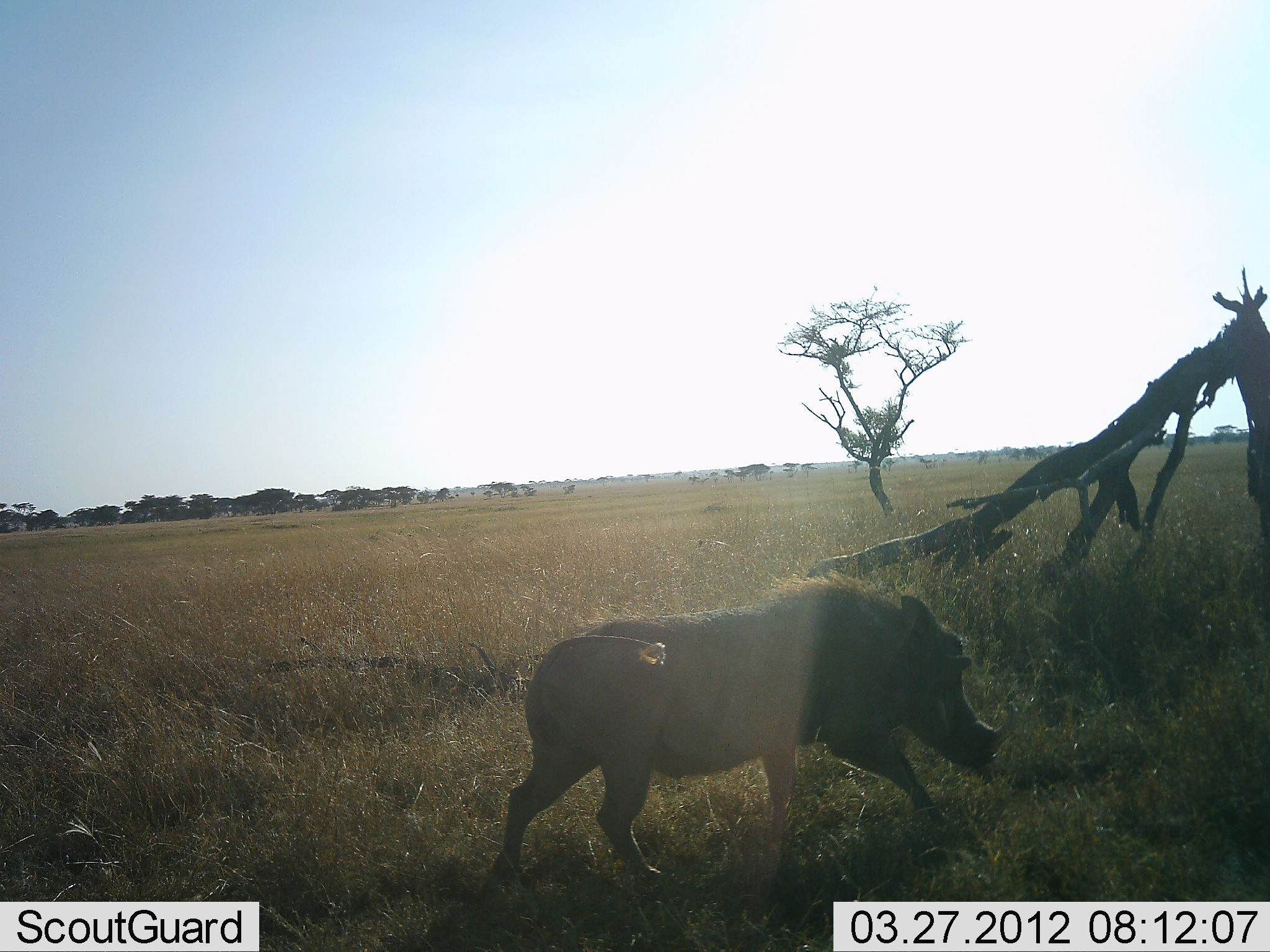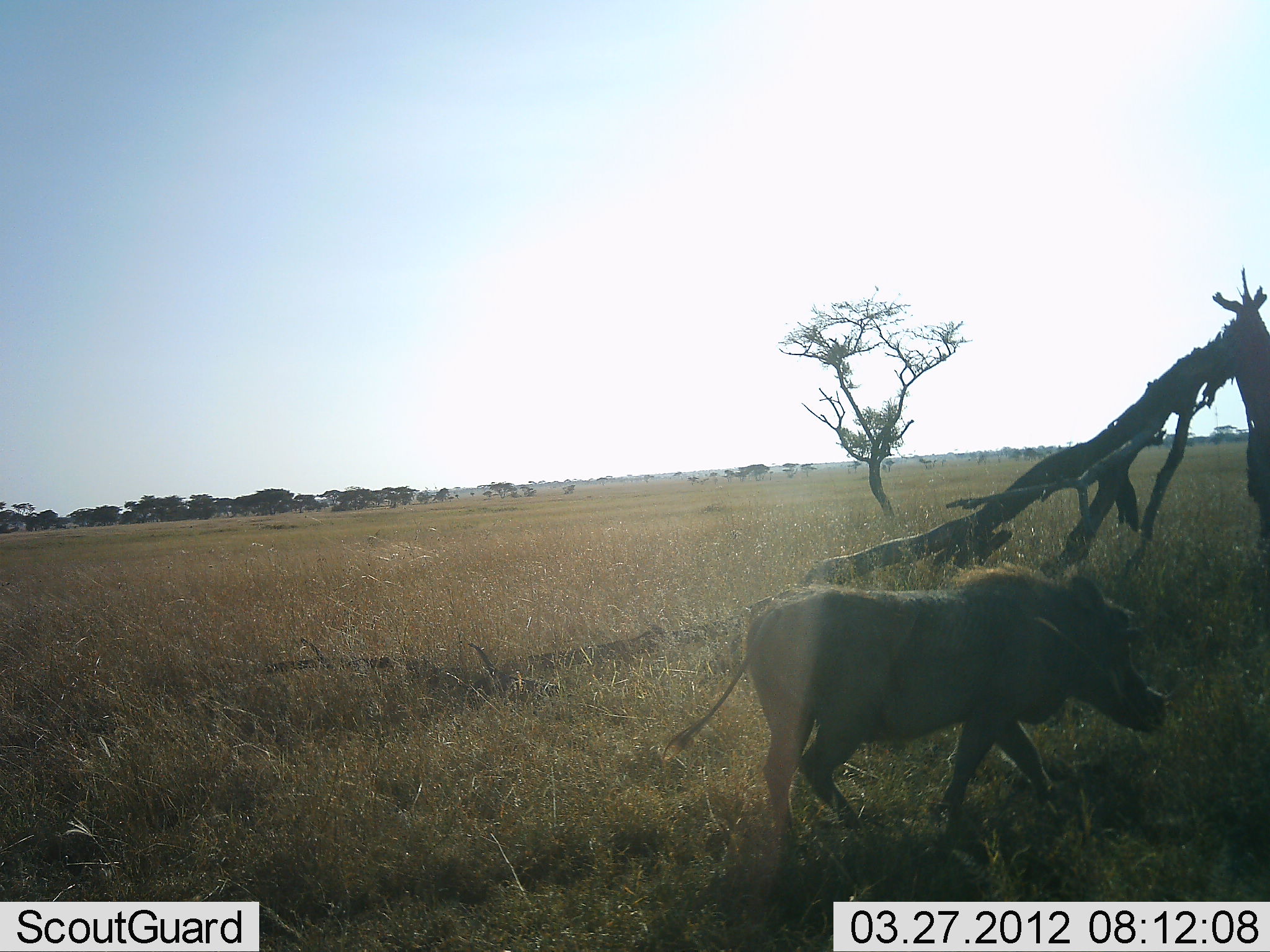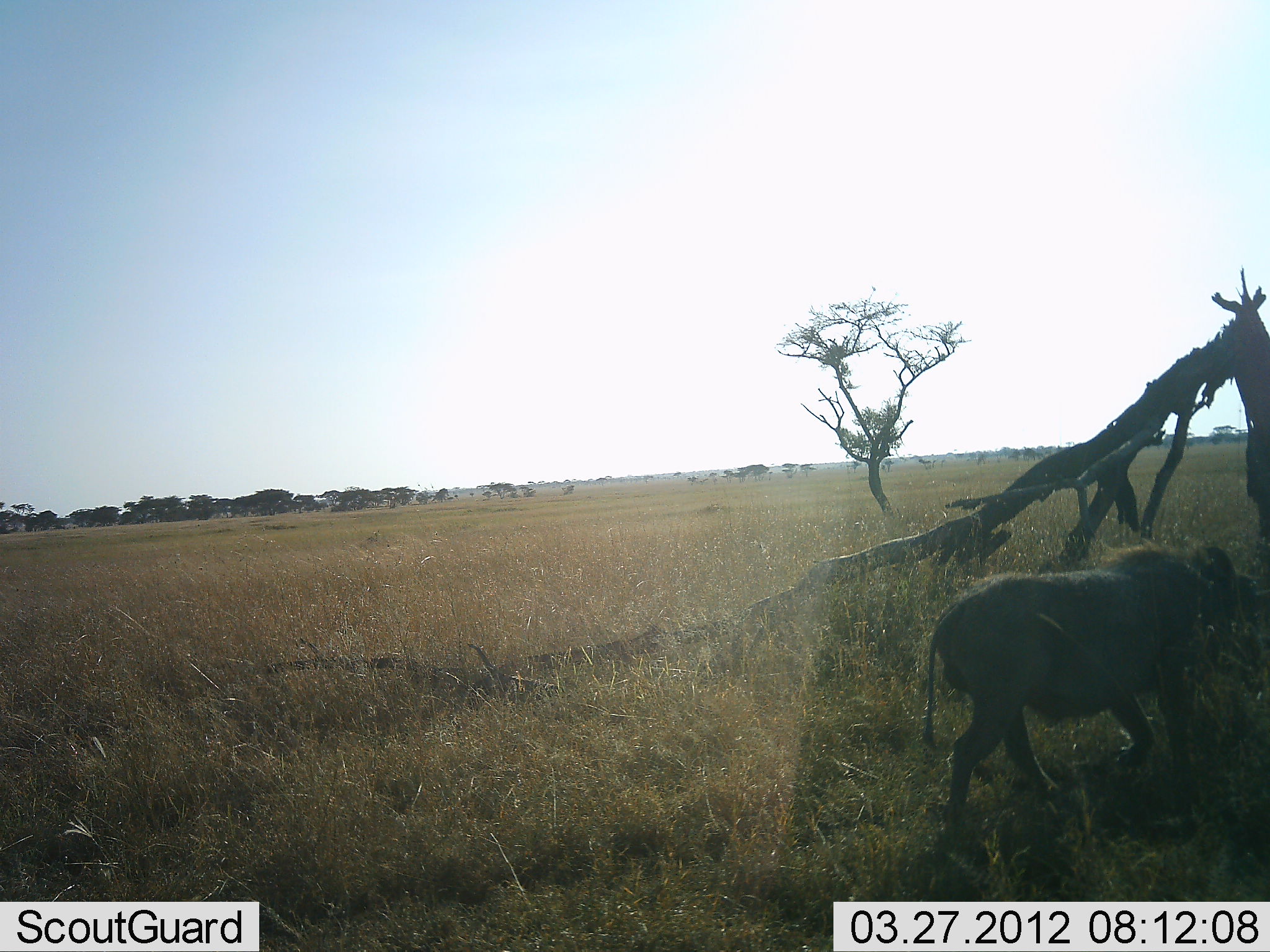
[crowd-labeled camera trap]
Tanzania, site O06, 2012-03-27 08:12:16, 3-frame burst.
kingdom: Animalia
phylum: Chordata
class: Mammalia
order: Artiodactyla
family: Suidae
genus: Phacochoerus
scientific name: Phacochoerus africanus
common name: warthog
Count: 1.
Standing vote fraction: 7%.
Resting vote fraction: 0%.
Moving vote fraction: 100%.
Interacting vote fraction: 0%.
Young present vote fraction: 0%.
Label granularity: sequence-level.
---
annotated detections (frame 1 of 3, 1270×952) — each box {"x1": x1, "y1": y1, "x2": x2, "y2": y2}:
animal: {"x1": 486, "y1": 570, "x2": 1006, "y2": 896}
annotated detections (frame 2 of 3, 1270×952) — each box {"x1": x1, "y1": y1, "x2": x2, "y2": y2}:
animal: {"x1": 655, "y1": 558, "x2": 1171, "y2": 845}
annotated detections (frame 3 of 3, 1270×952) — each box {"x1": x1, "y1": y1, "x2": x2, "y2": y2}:
animal: {"x1": 918, "y1": 541, "x2": 1270, "y2": 847}